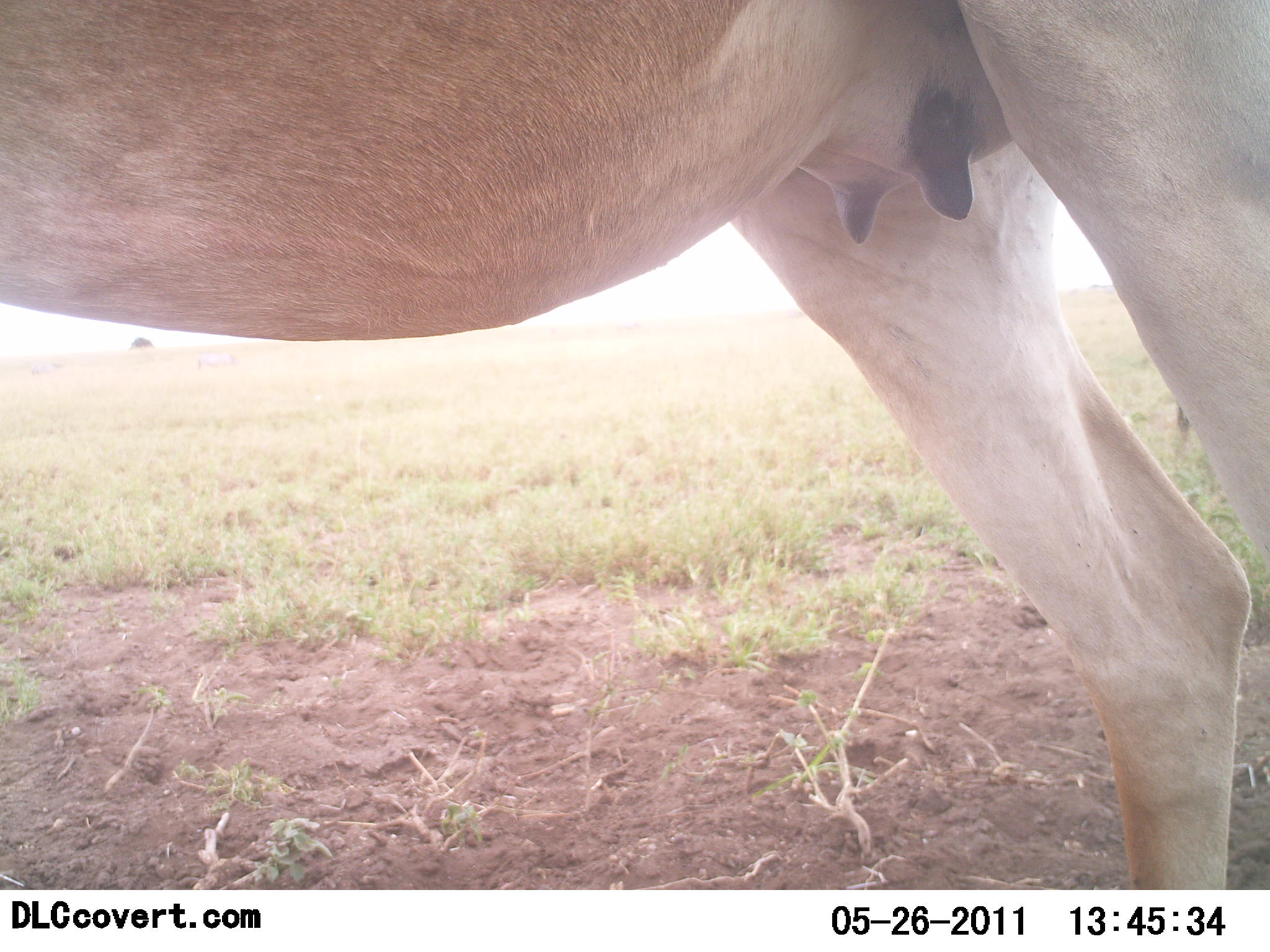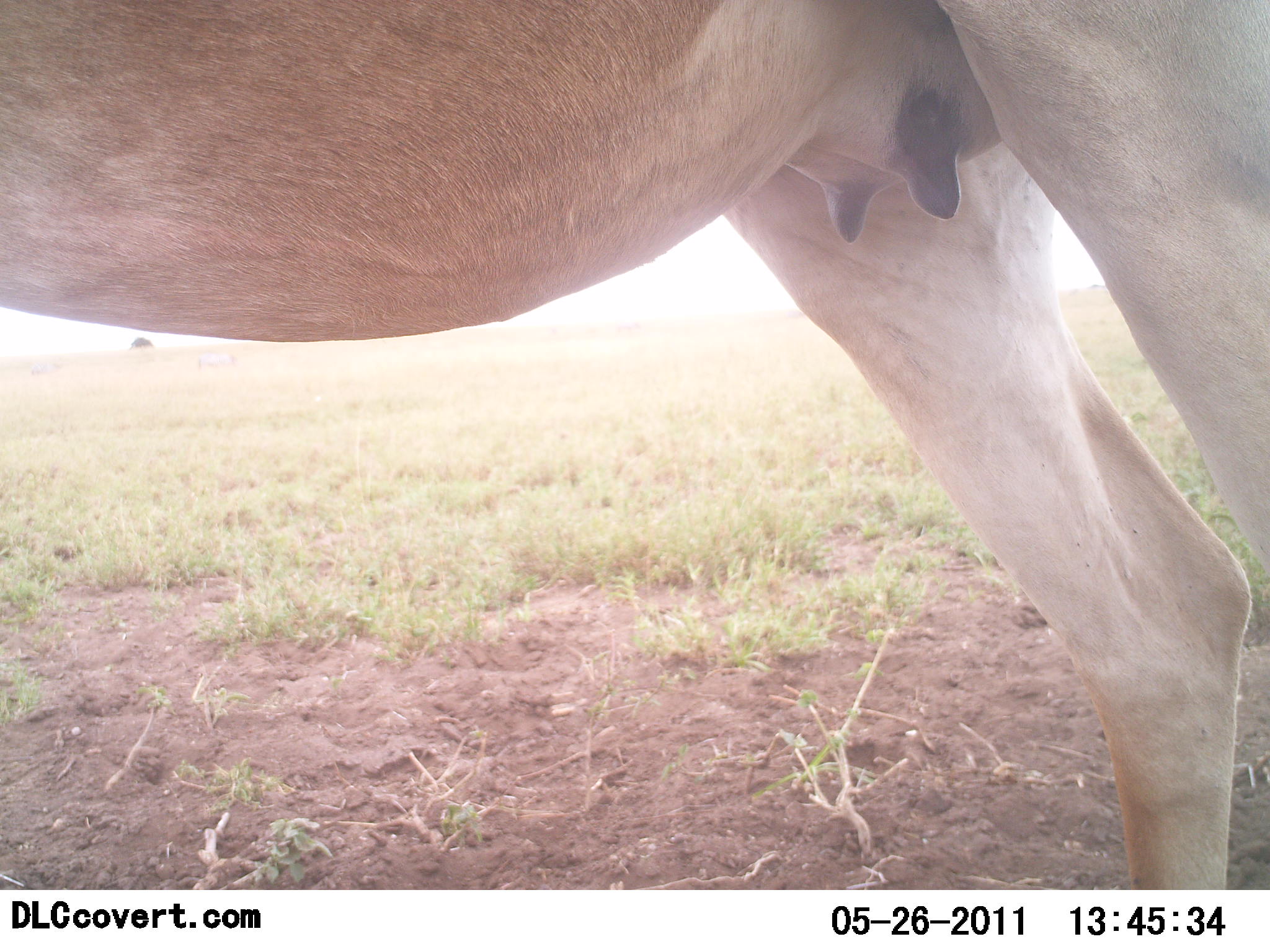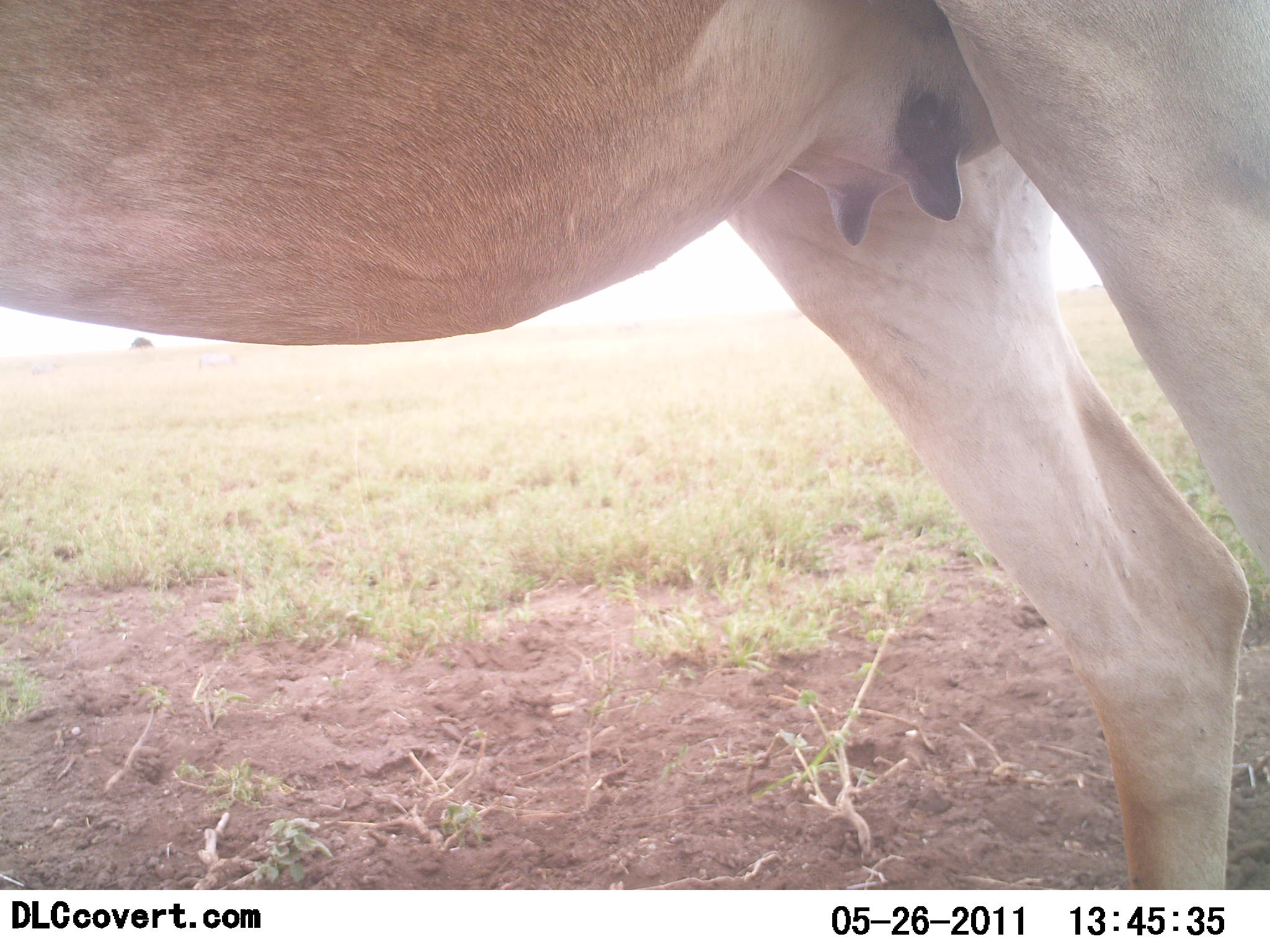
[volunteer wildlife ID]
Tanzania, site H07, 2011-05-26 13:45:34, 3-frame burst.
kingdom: Animalia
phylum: Chordata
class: Mammalia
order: Artiodactyla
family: Bovidae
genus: Alcelaphus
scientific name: Alcelaphus buselaphus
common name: hartebeest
Hartebeest (Alcelaphus buselaphus), count 1. Behavior (volunteer vote fractions): standing 100%, resting 0%, moving 0%, interacting 0%. Young present (vote fraction): 0%. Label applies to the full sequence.